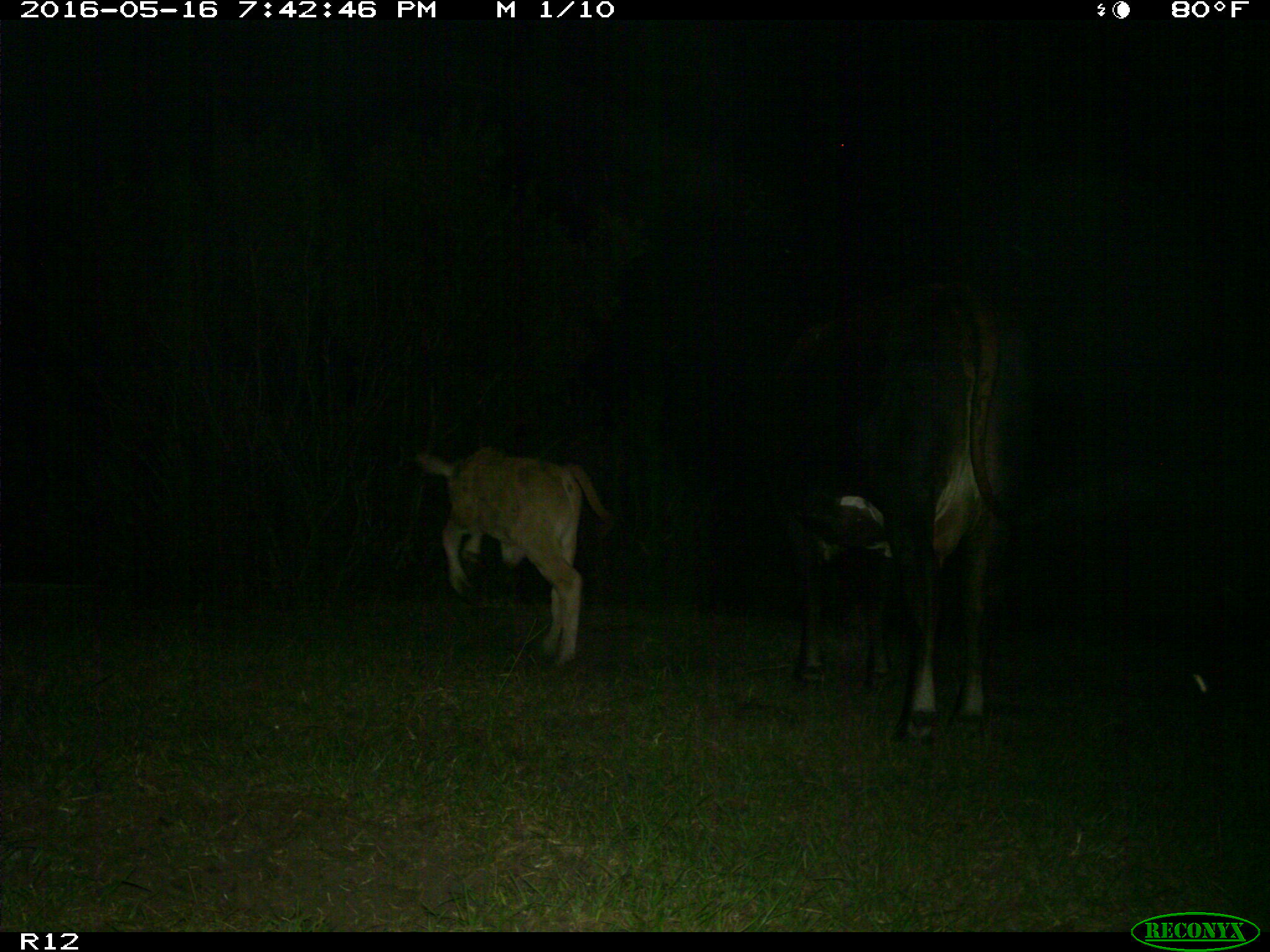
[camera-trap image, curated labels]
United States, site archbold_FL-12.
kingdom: Animalia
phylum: Chordata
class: Mammalia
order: Artiodactyla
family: Bovidae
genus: Bos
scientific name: Bos taurus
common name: domestic cow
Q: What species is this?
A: Bos taurus (domestic cow).